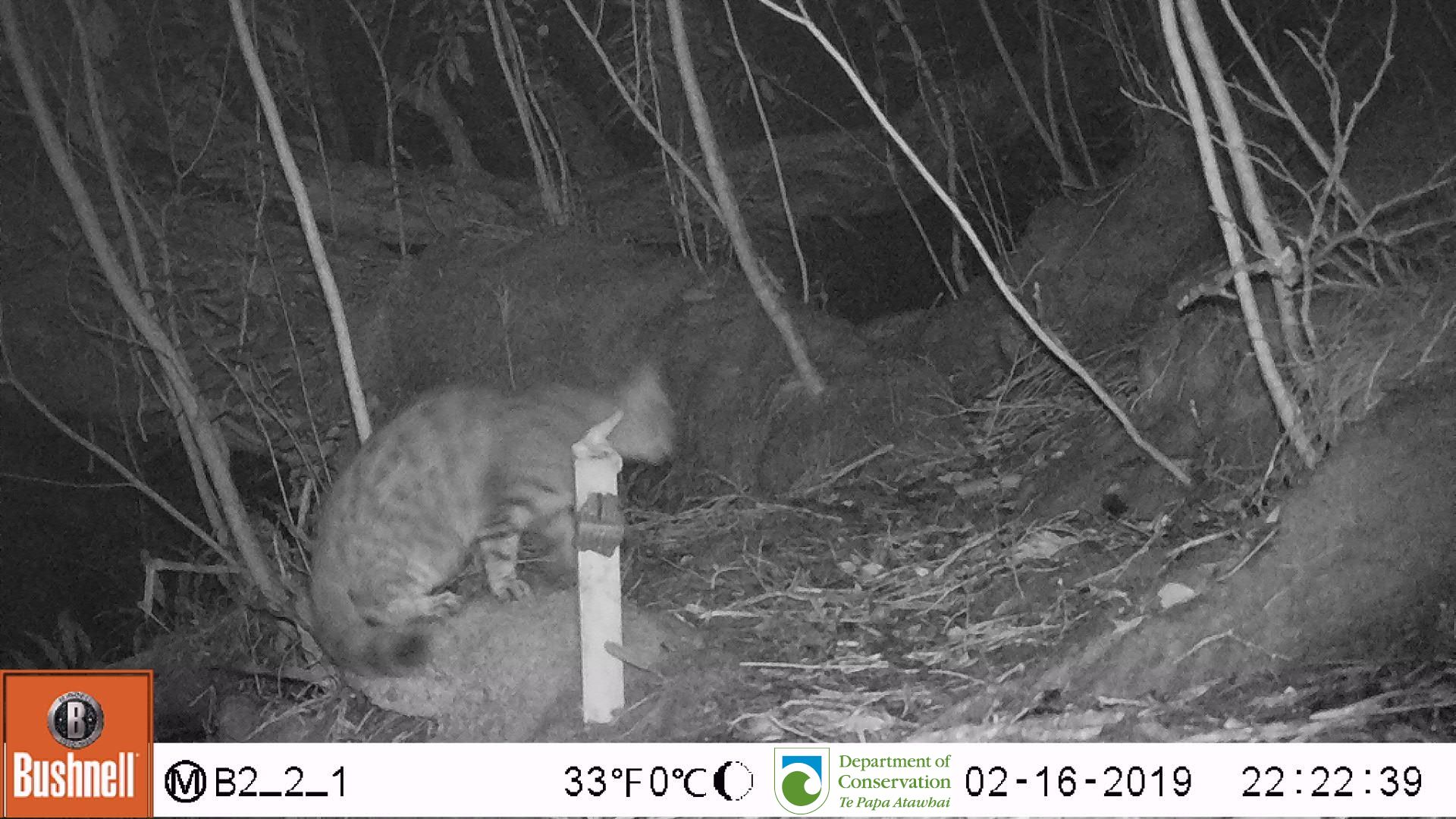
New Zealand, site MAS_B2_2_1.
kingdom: Animalia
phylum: Chordata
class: Mammalia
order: Carnivora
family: Felidae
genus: Felis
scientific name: Felis catus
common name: domestic cat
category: cat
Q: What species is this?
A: Cat (domestic cat) (Felis catus).